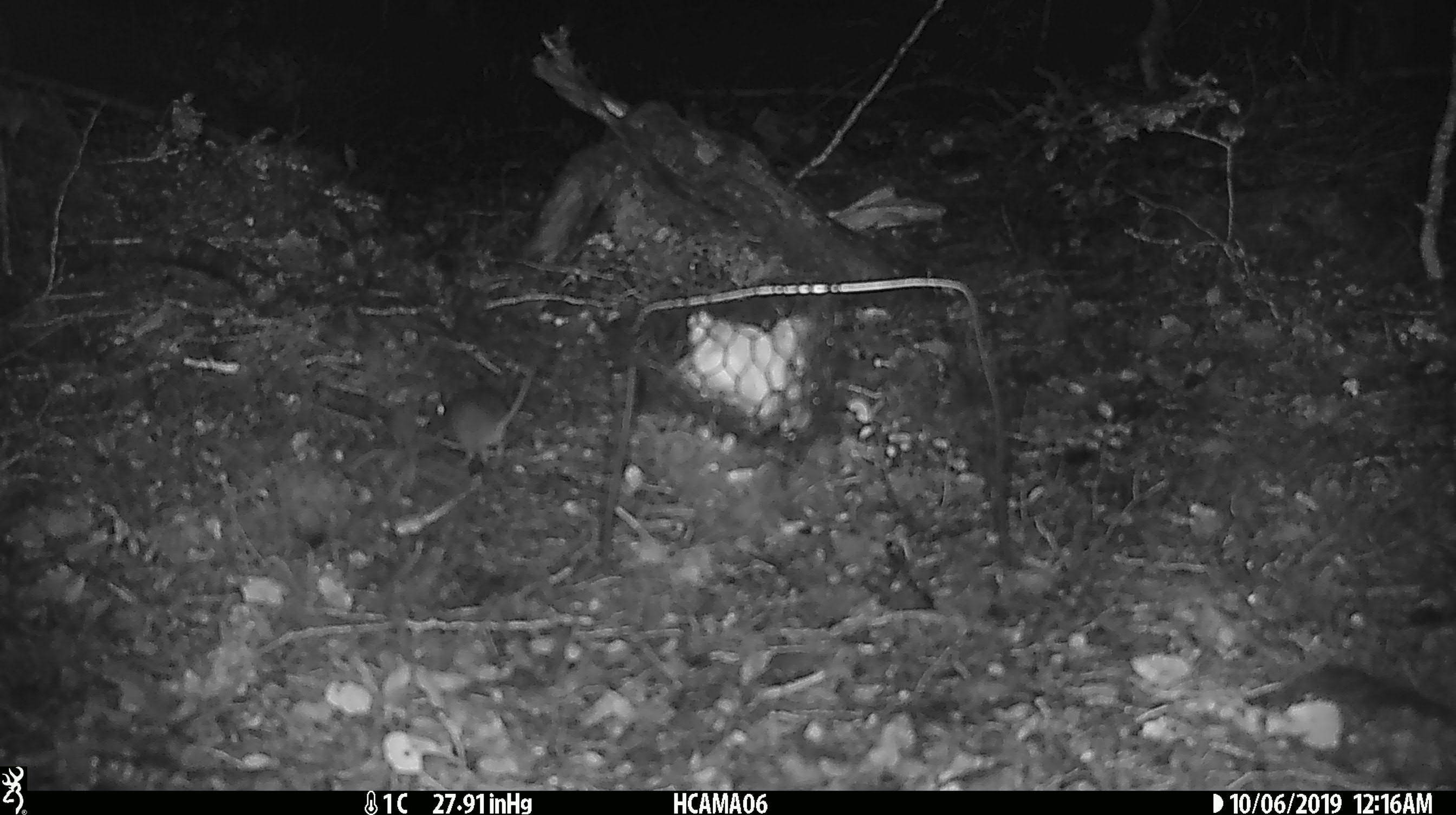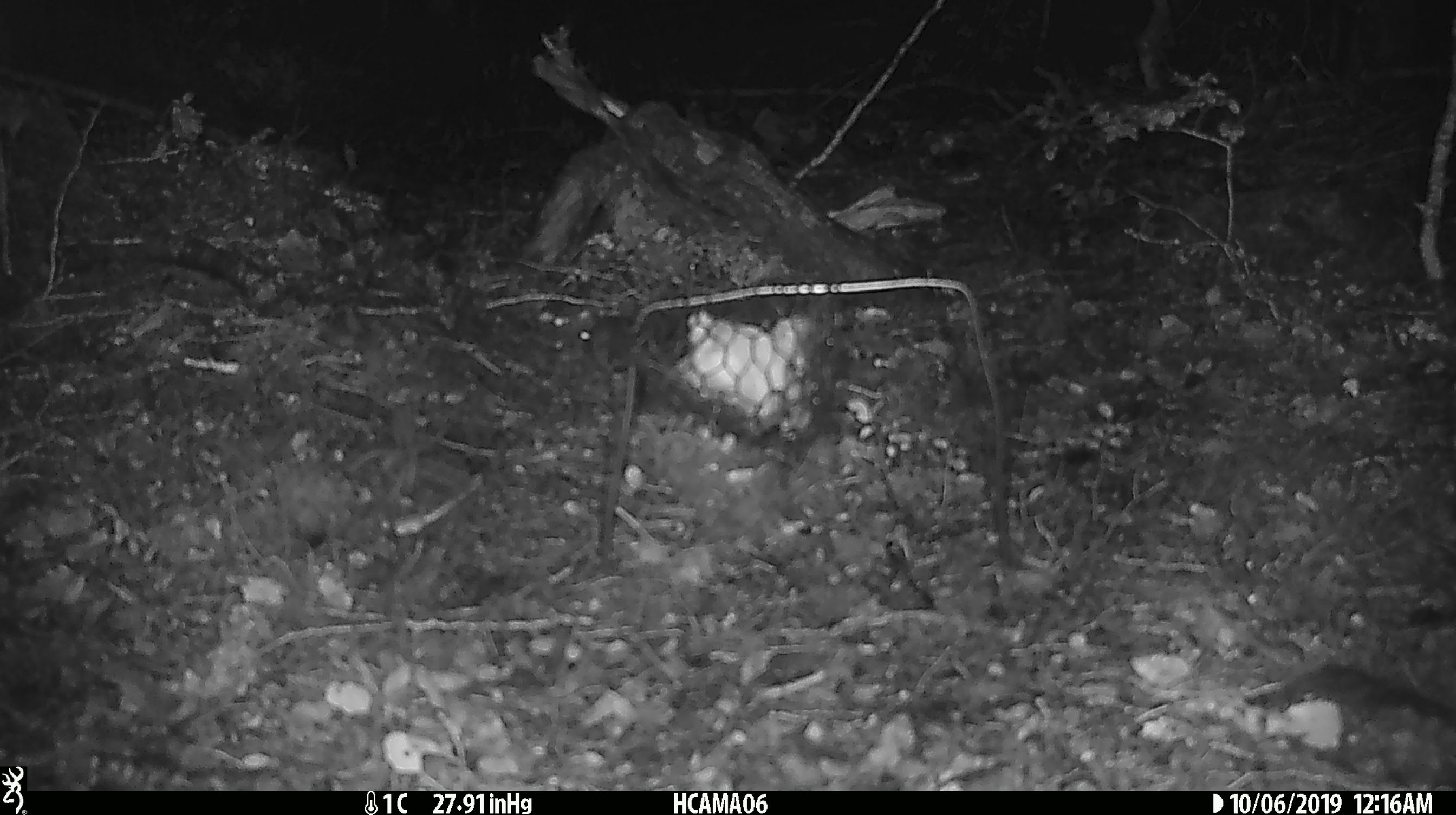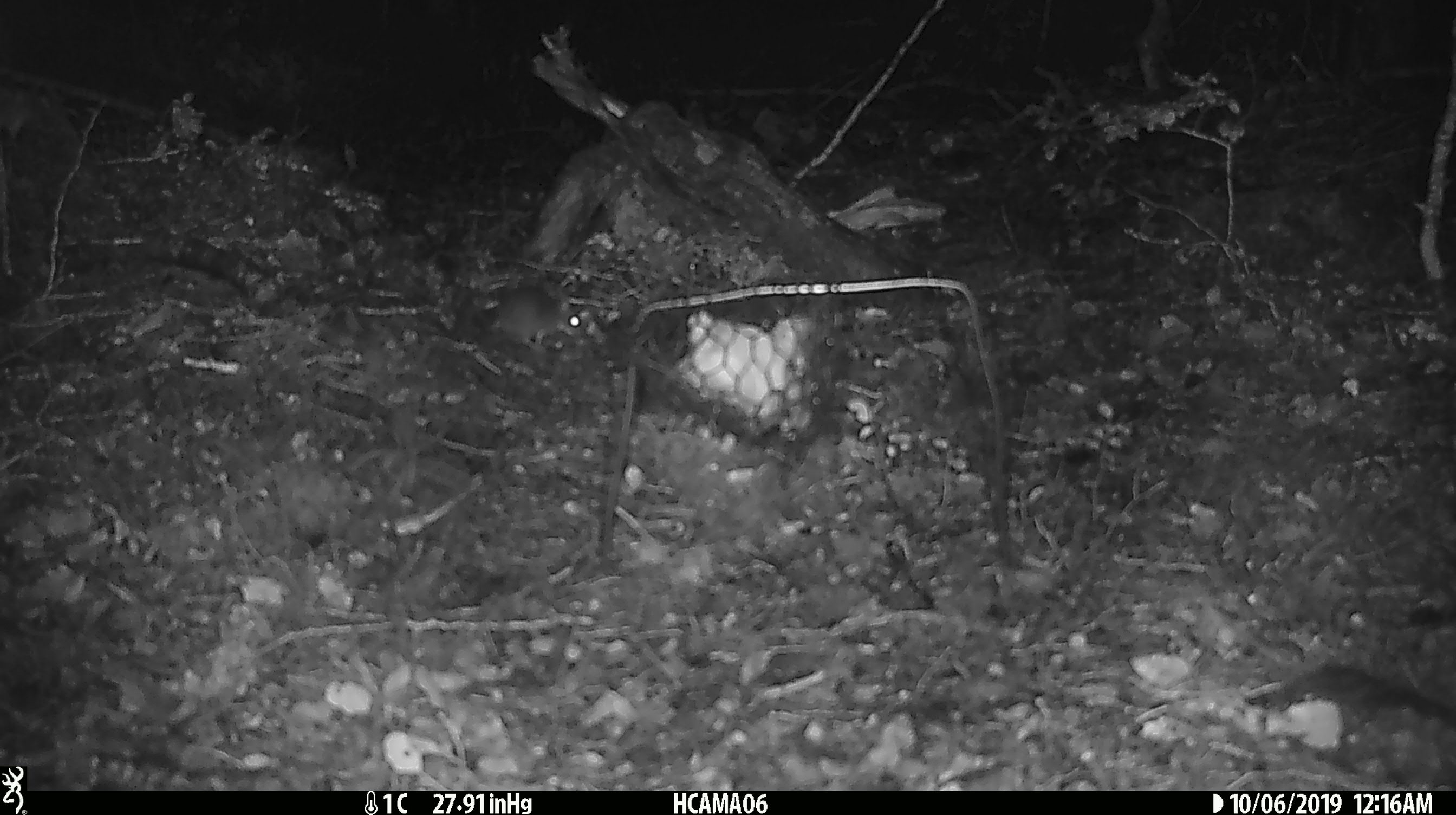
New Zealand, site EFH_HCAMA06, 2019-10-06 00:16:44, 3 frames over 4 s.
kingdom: Animalia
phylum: Chordata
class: Mammalia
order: Rodentia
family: Muridae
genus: Mus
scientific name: Mus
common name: mouse